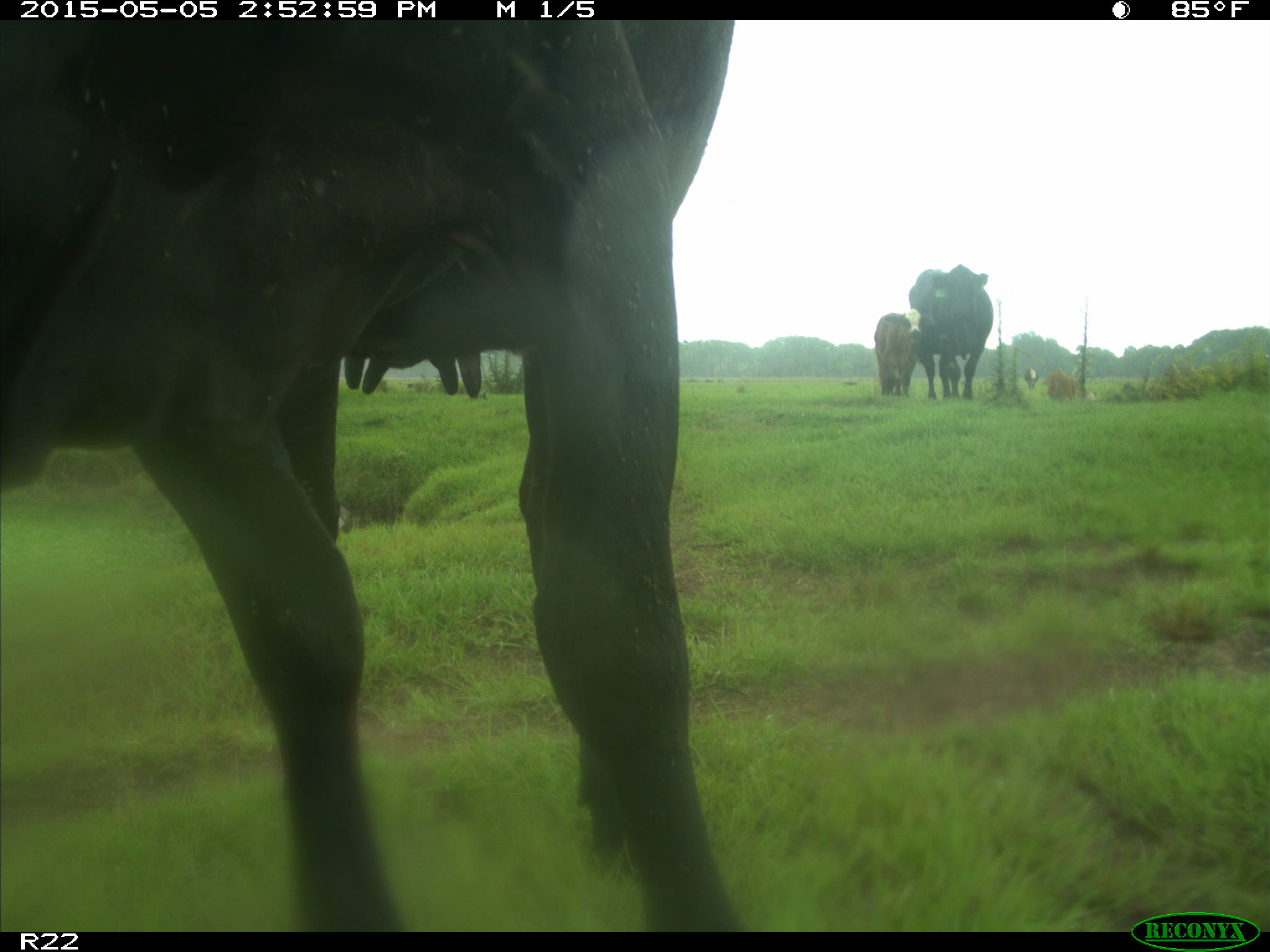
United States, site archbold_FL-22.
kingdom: Animalia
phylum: Chordata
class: Mammalia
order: Artiodactyla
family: Bovidae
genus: Bos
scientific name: Bos taurus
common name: domestic cow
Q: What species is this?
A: Bos taurus (domestic cow).